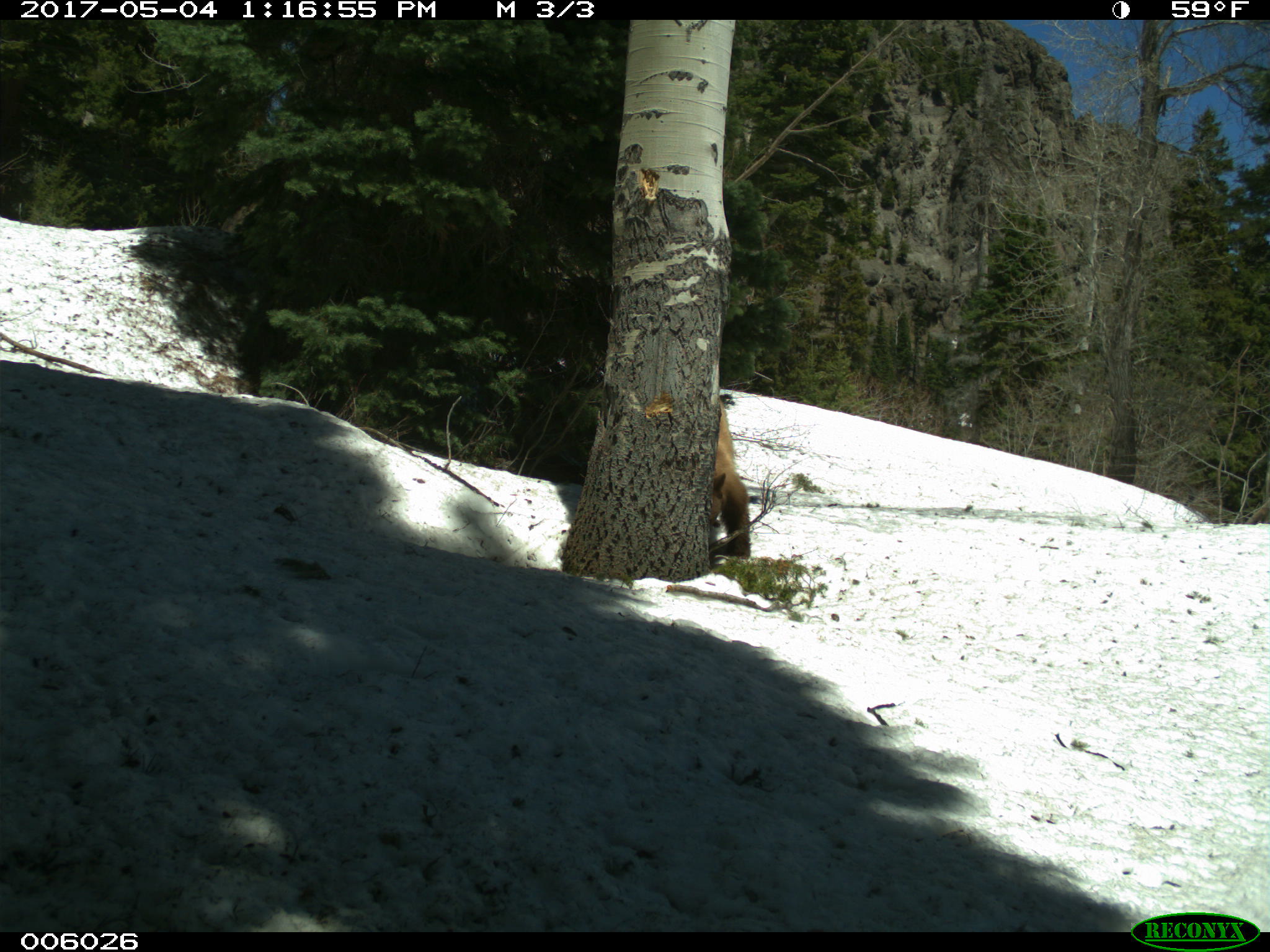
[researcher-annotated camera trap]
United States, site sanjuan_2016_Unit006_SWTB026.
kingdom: Animalia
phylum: Chordata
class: Mammalia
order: Carnivora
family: Ursidae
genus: Ursus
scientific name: Ursus americanus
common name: american black bear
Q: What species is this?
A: Ursus americanus (american black bear).